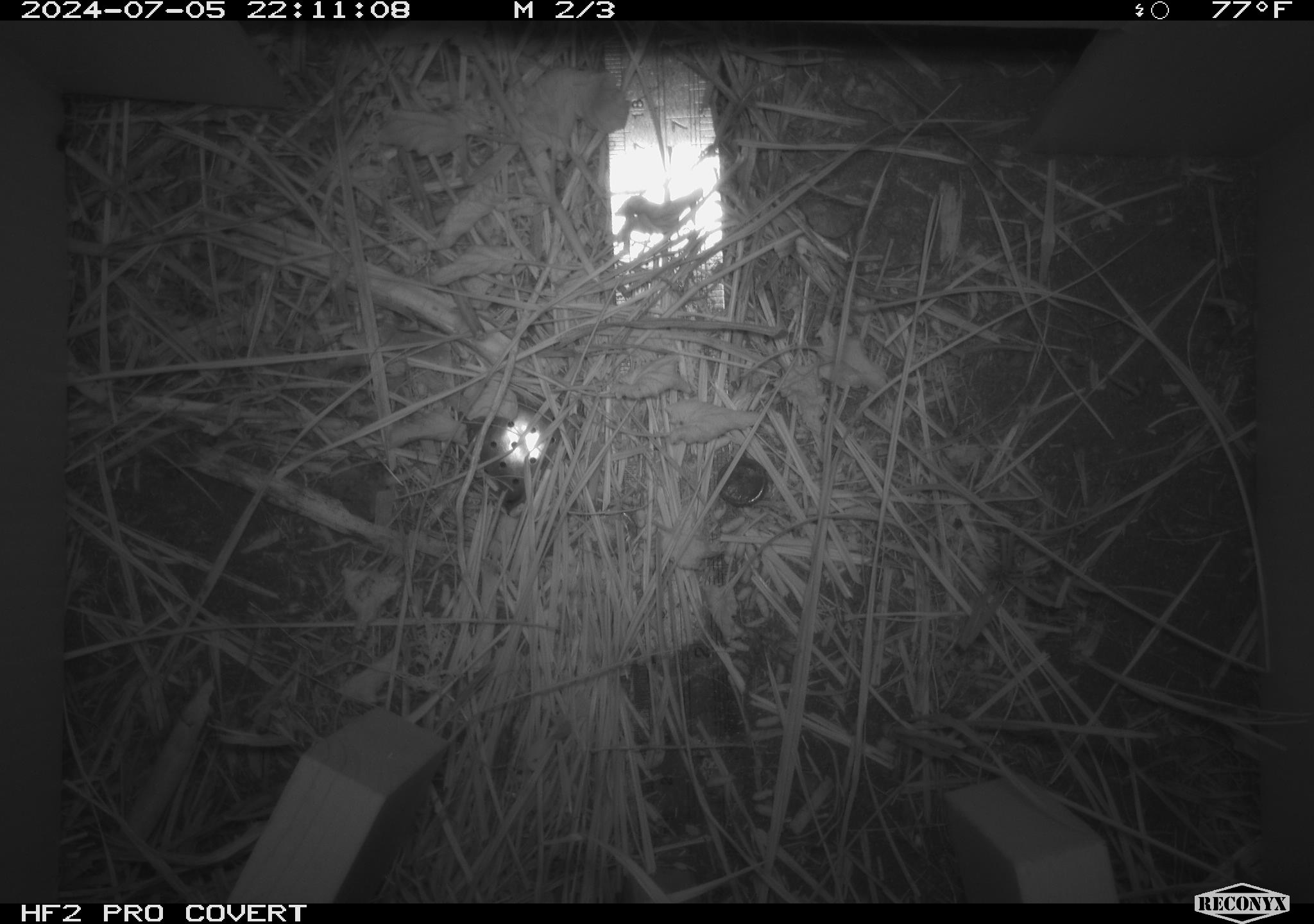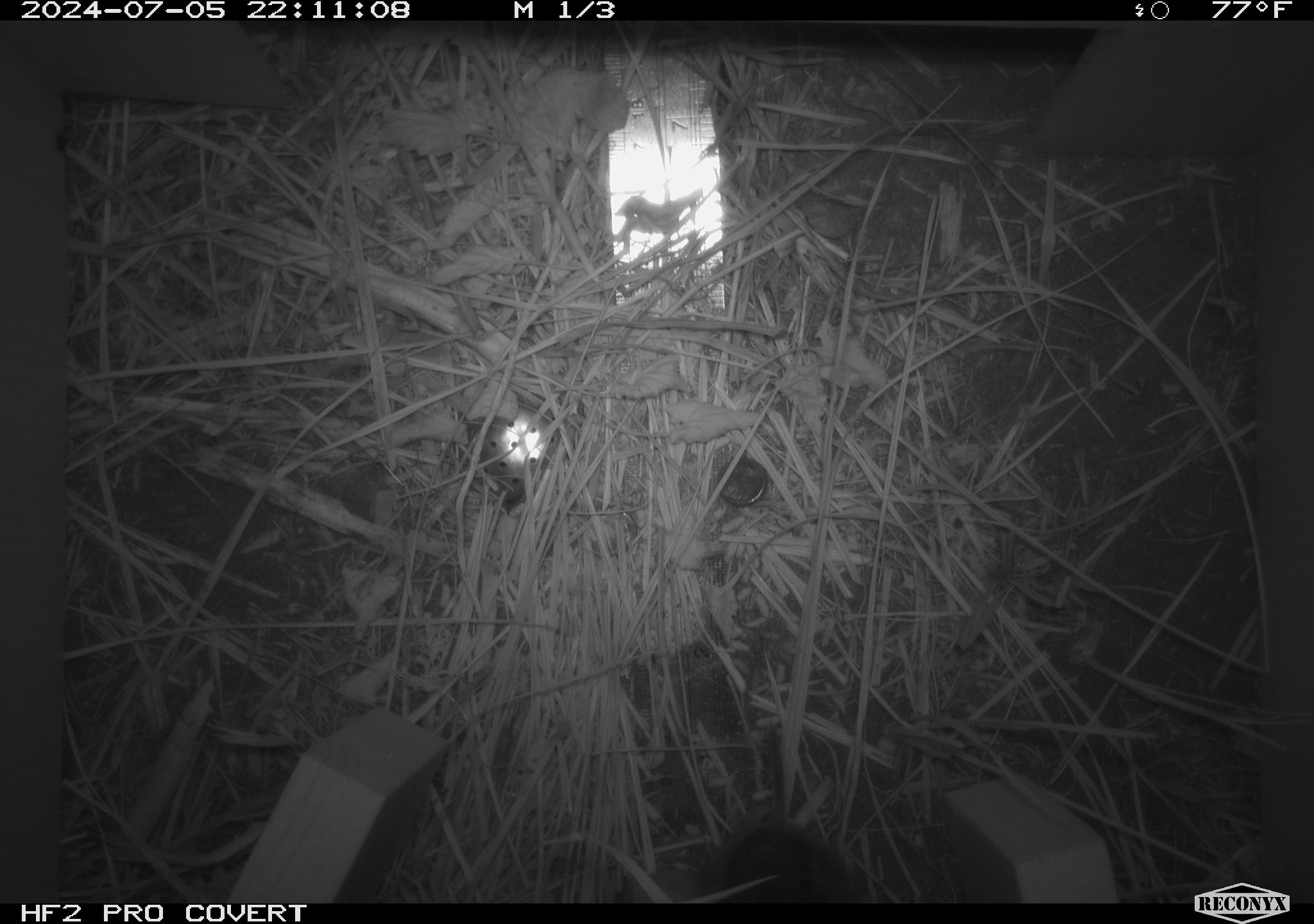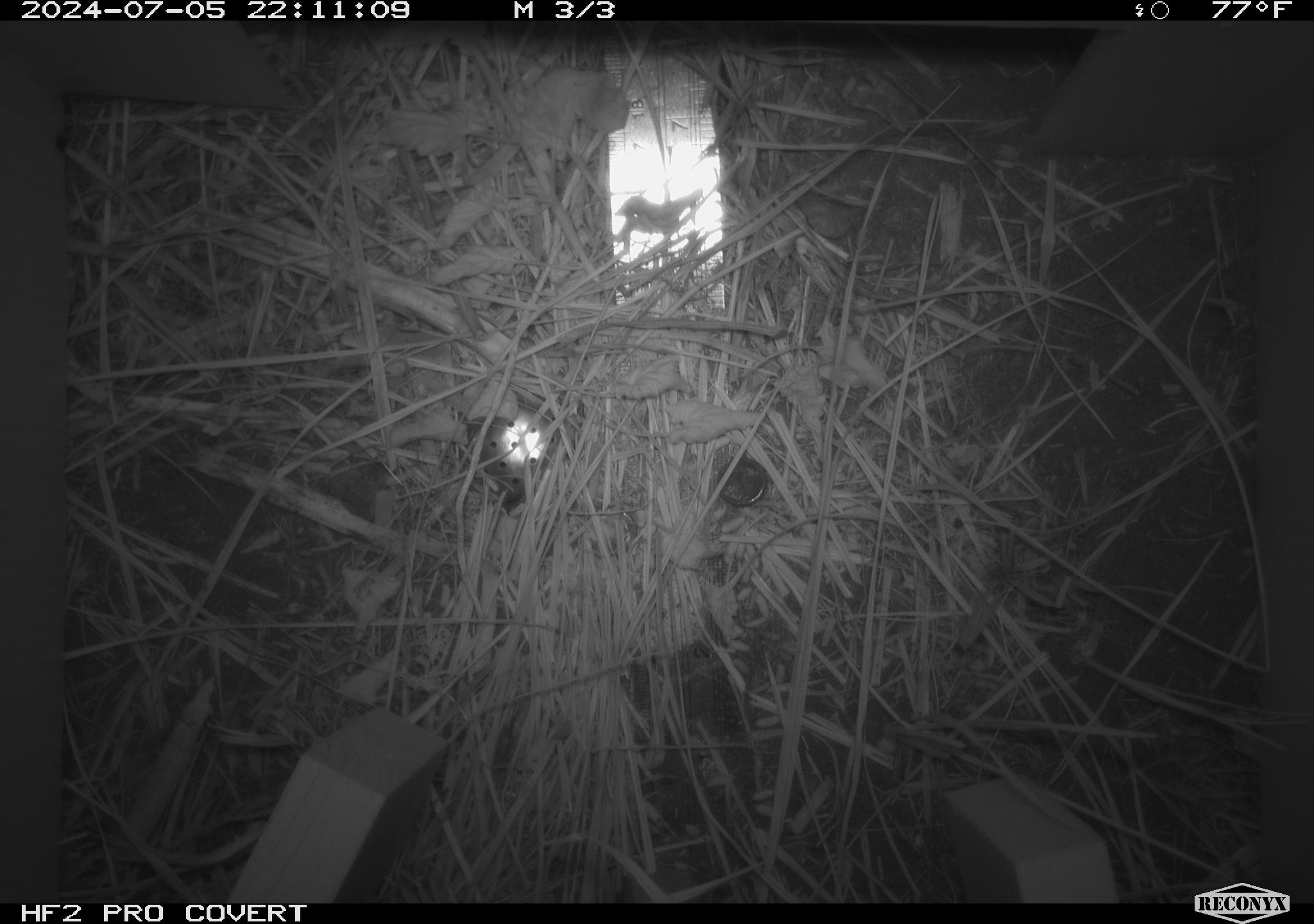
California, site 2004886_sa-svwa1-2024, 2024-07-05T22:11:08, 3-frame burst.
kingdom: Animalia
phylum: Chordata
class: Mammalia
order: Rodentia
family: Cricetidae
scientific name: Arvicolinae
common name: voles, lemmings, and muskrats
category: arvicolinae subfamily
Arvicolinae subfamily (voles, lemmings, and muskrats) (Arvicolinae).